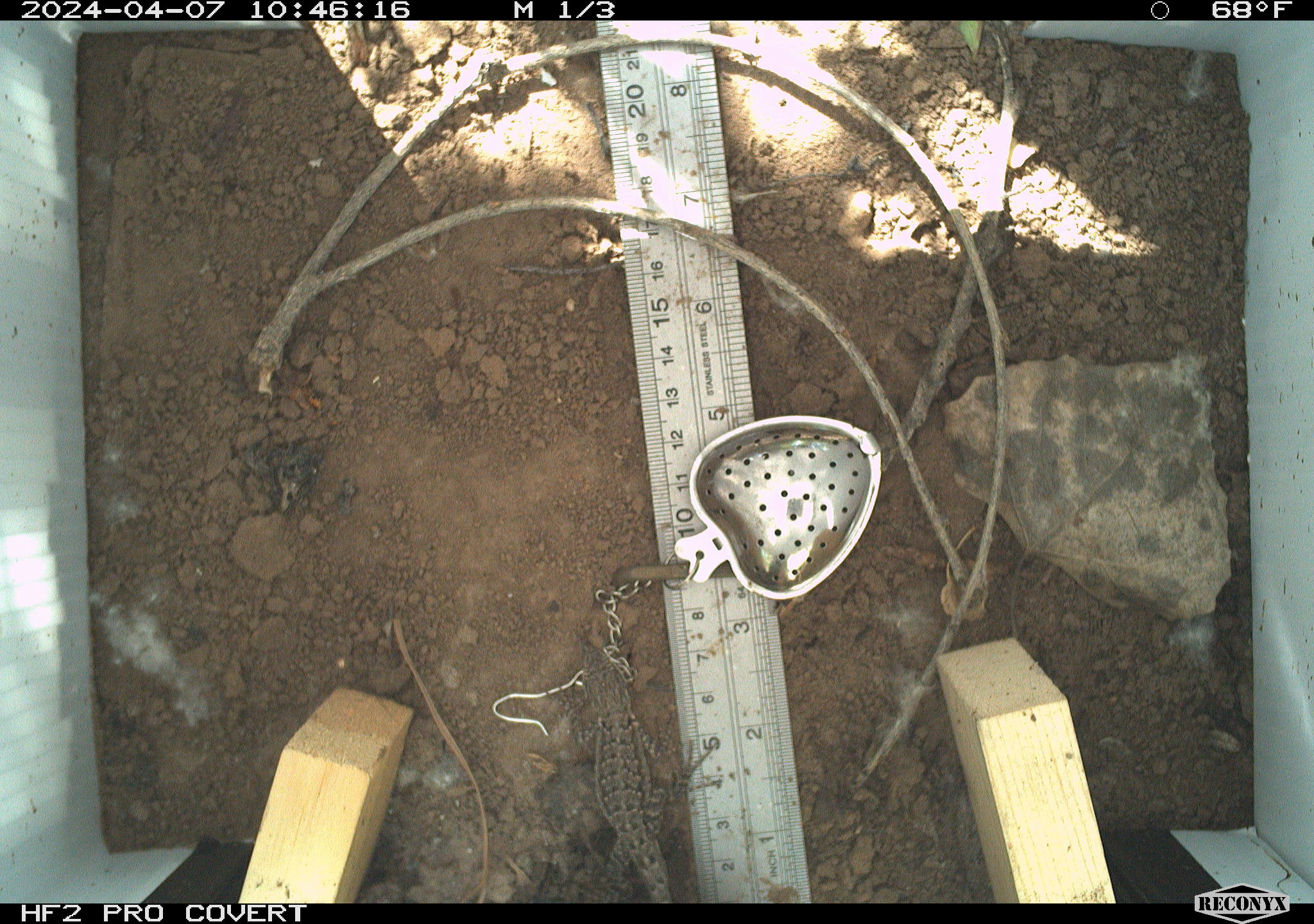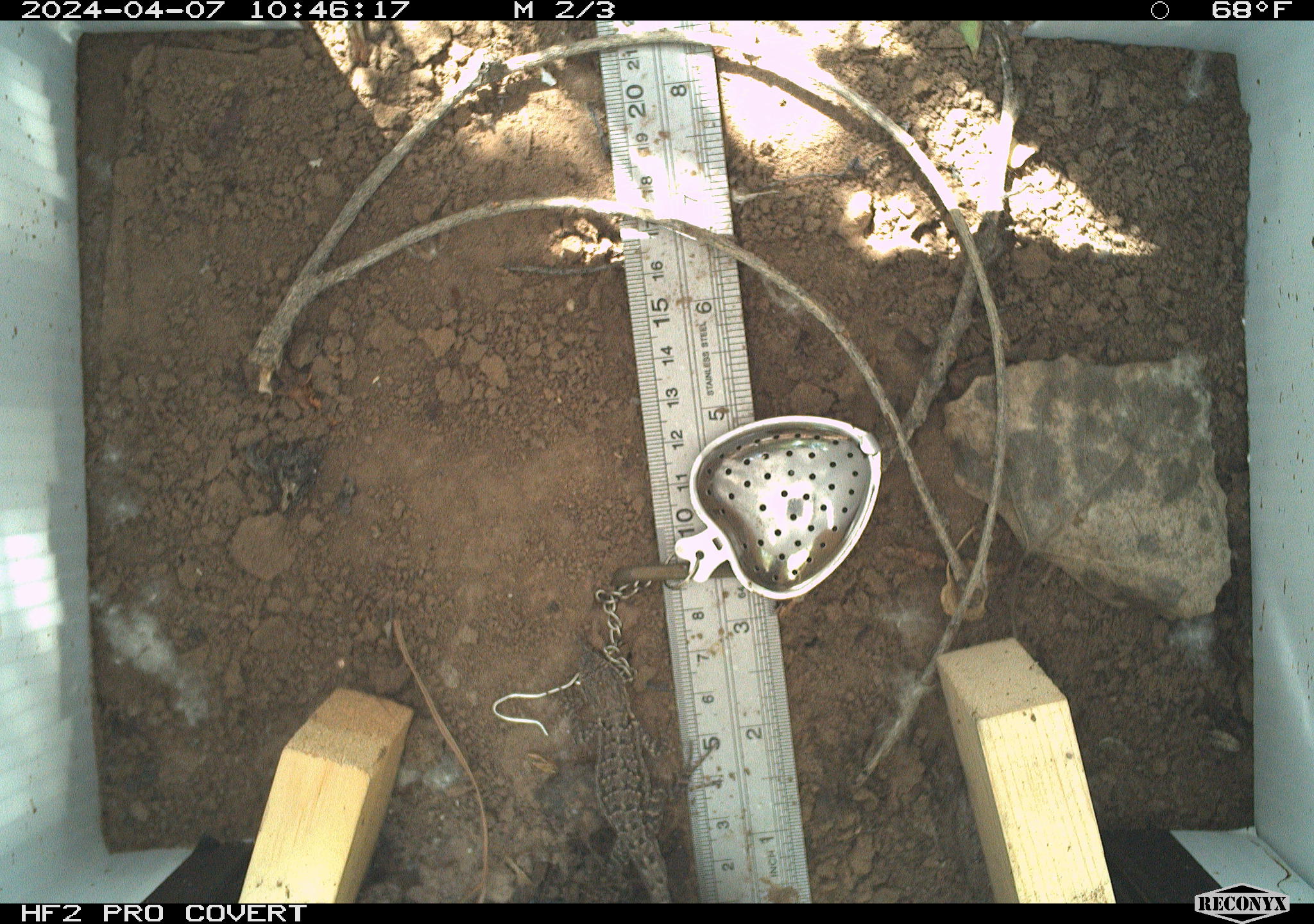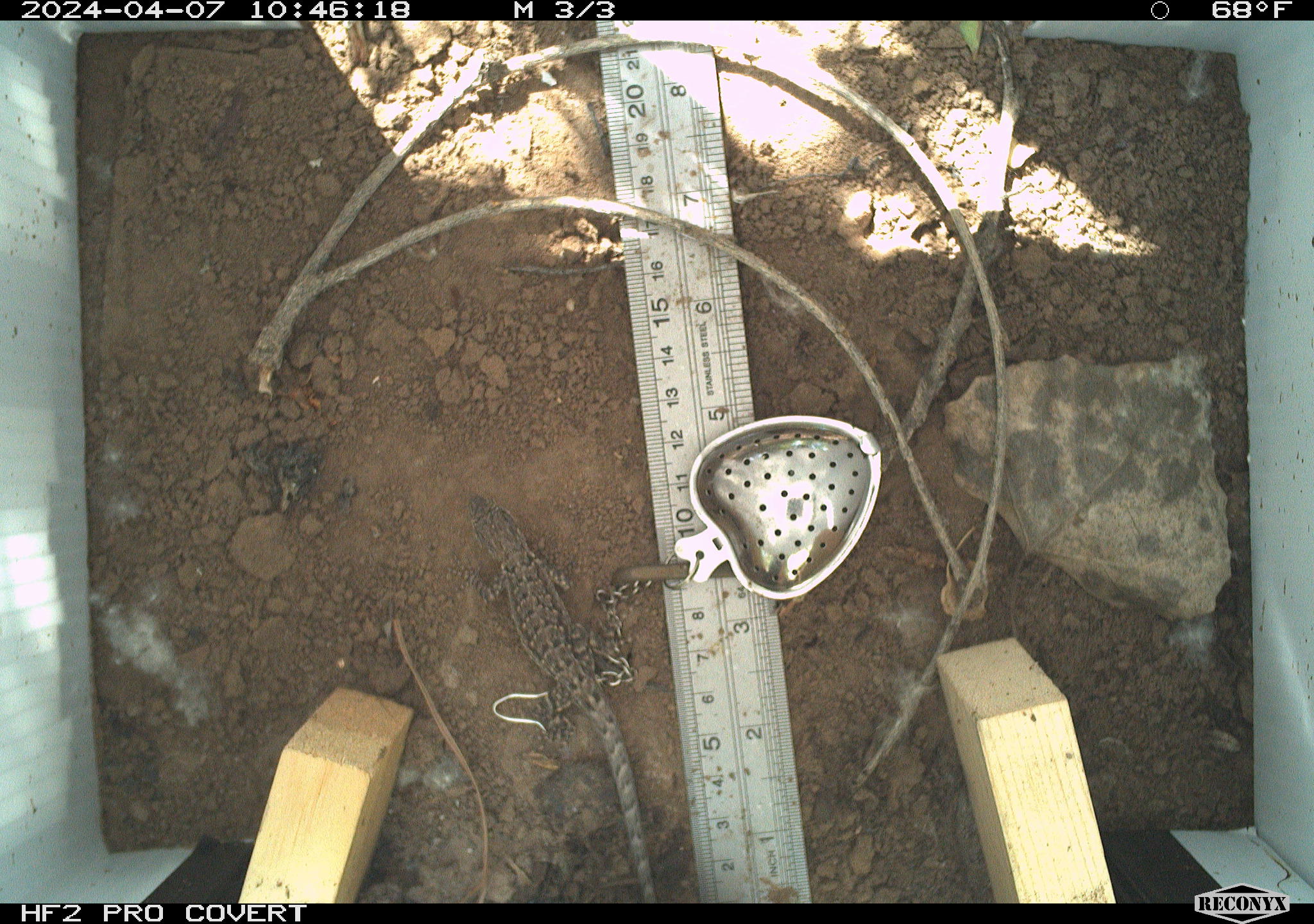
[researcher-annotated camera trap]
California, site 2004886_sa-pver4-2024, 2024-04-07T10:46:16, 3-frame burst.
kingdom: Animalia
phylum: Chordata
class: Reptilia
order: Squamata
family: Phrynosomatidae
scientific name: Phrynosomatidae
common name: phrynosomatid lizards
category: phrynosomatidae family